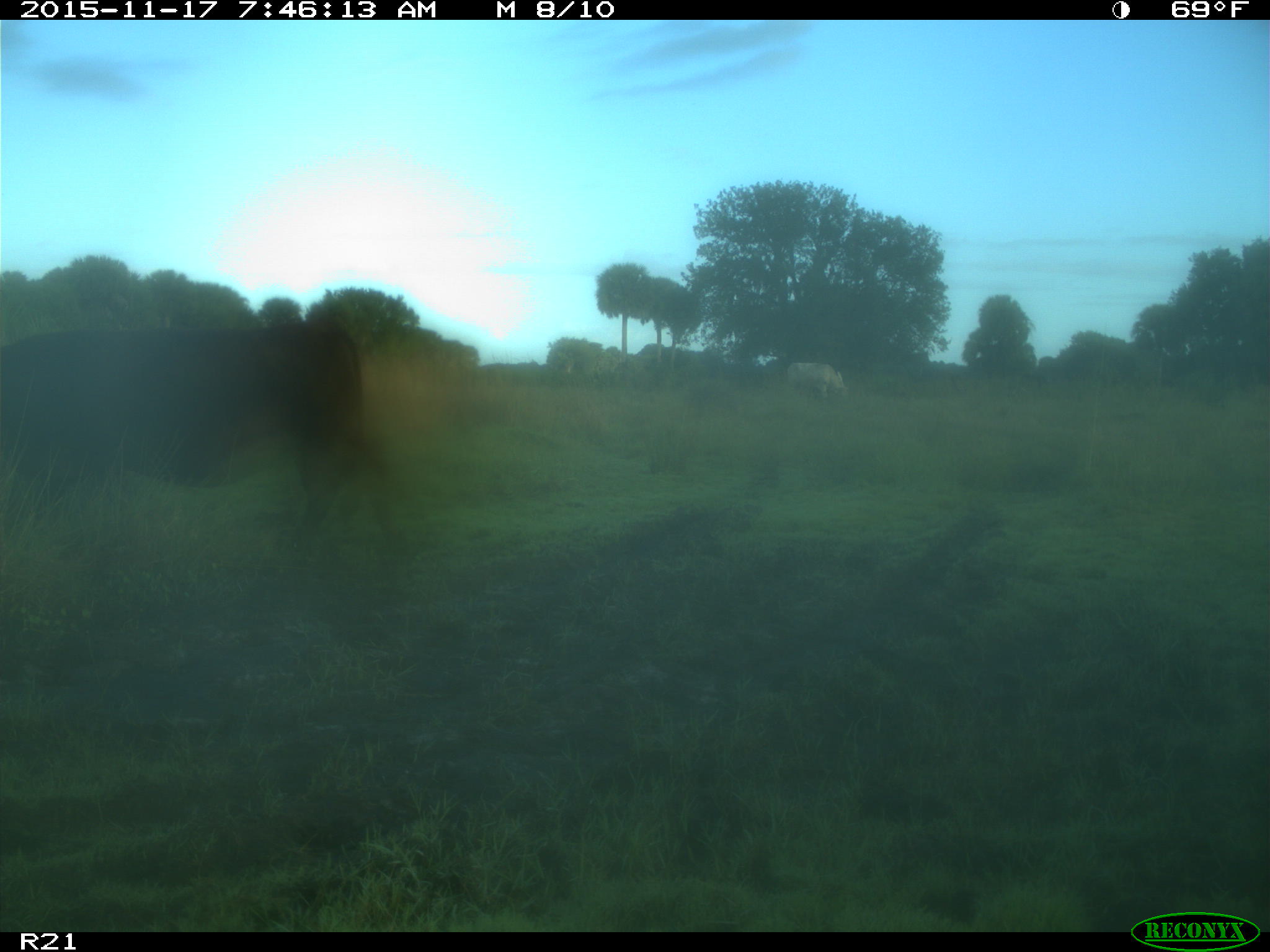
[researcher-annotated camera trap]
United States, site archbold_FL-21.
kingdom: Animalia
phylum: Chordata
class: Mammalia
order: Artiodactyla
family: Bovidae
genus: Bos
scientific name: Bos taurus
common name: domestic cow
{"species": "Bos taurus (domestic cow)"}